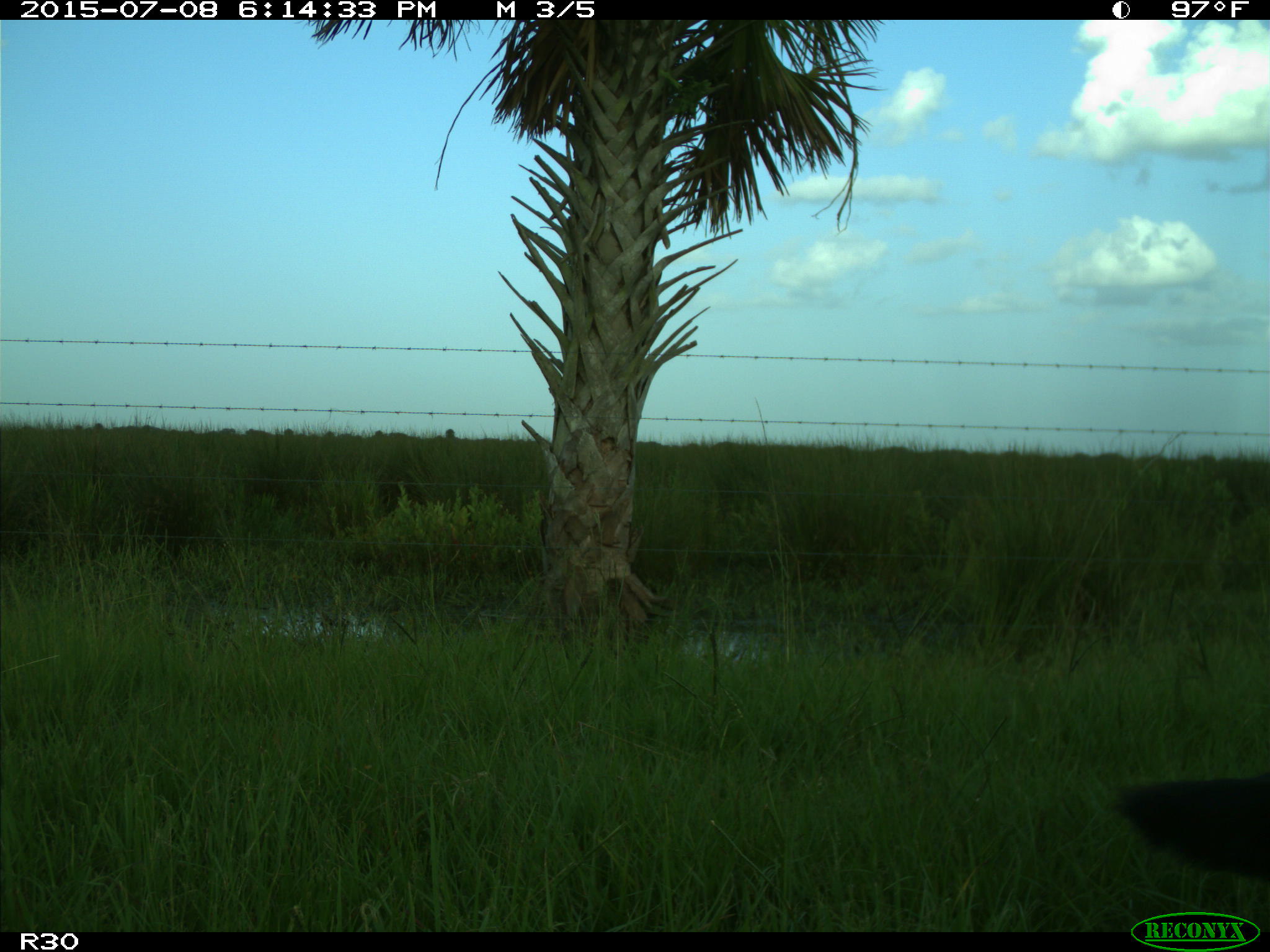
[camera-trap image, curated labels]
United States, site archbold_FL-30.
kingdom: Animalia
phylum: Chordata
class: Mammalia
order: Artiodactyla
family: Bovidae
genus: Bos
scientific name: Bos taurus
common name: domestic cow